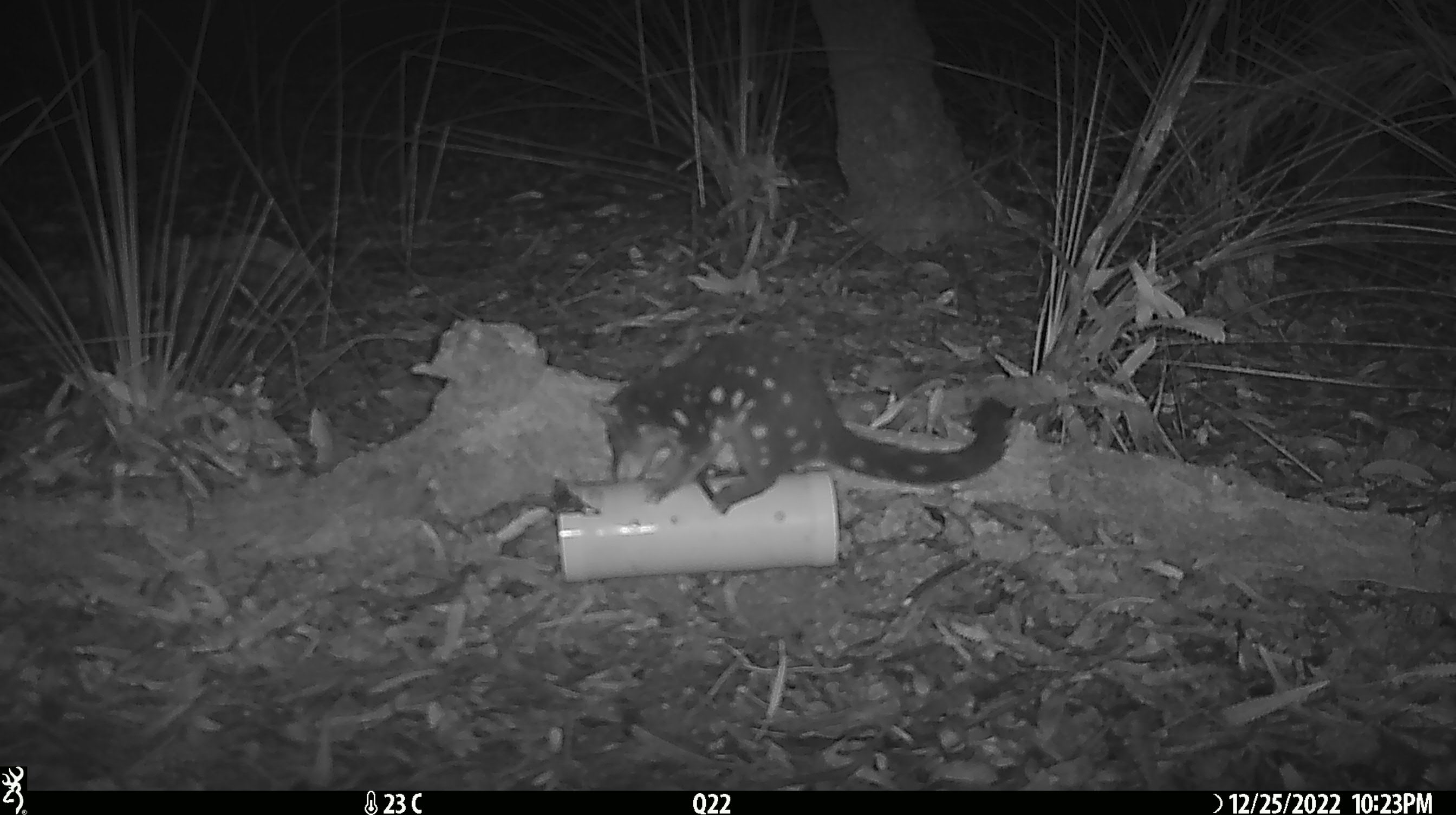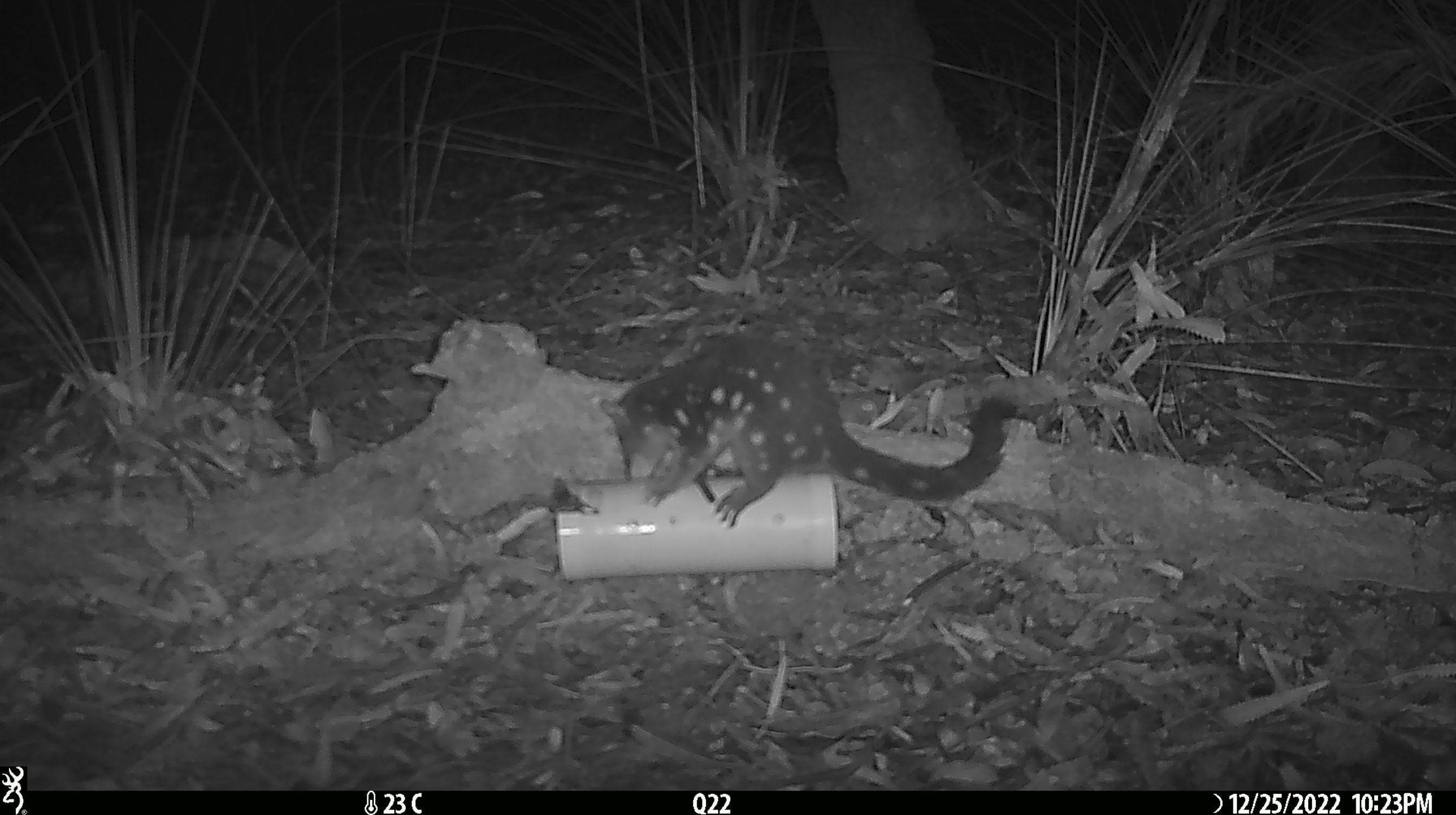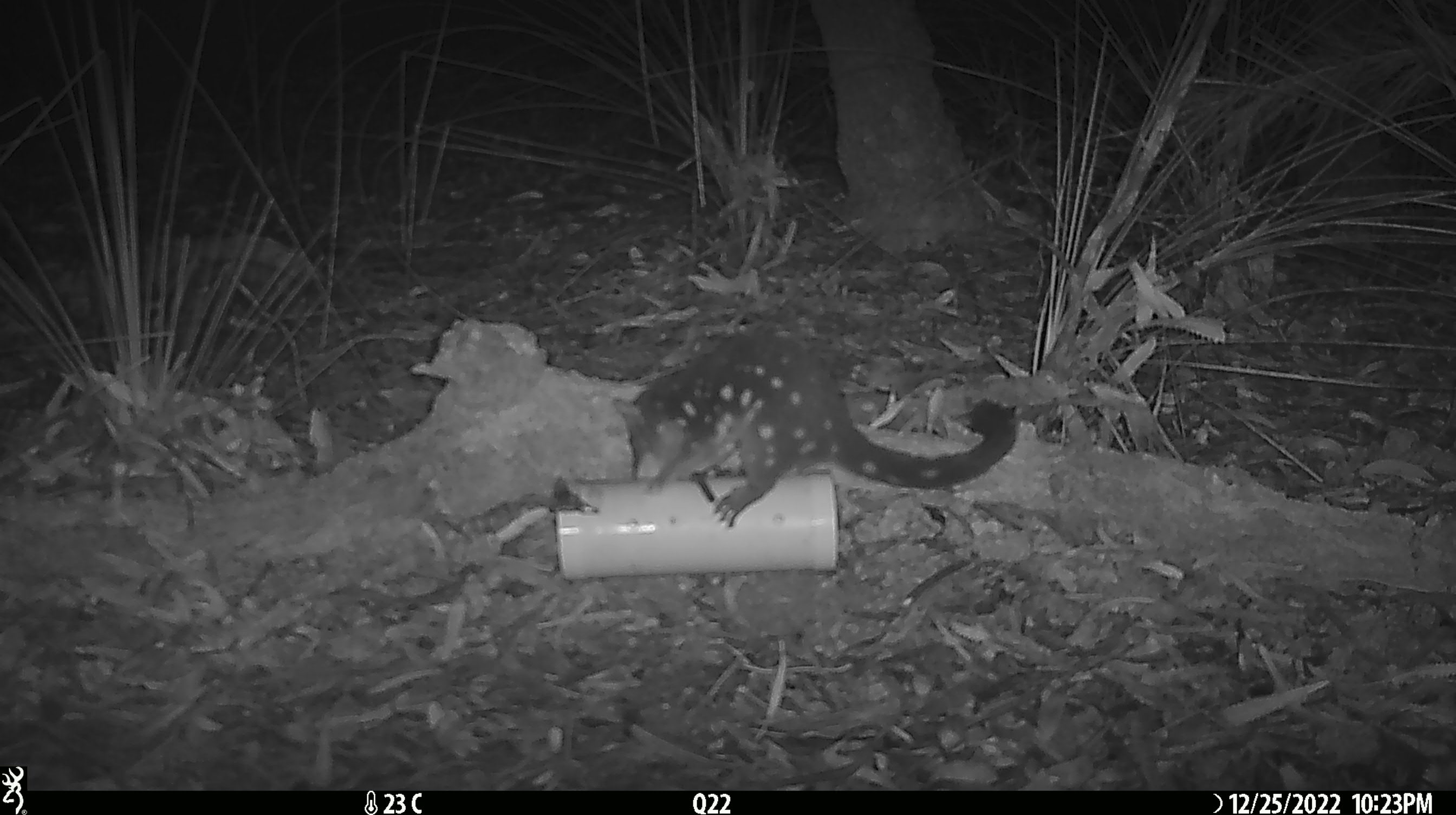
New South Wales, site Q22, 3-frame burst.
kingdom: Animalia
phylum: Chordata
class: Mammalia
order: Dasyuromorphia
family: Dasyuridae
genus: Dasyurus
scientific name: Dasyurus maculatus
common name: spotted-tailed quoll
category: quoll